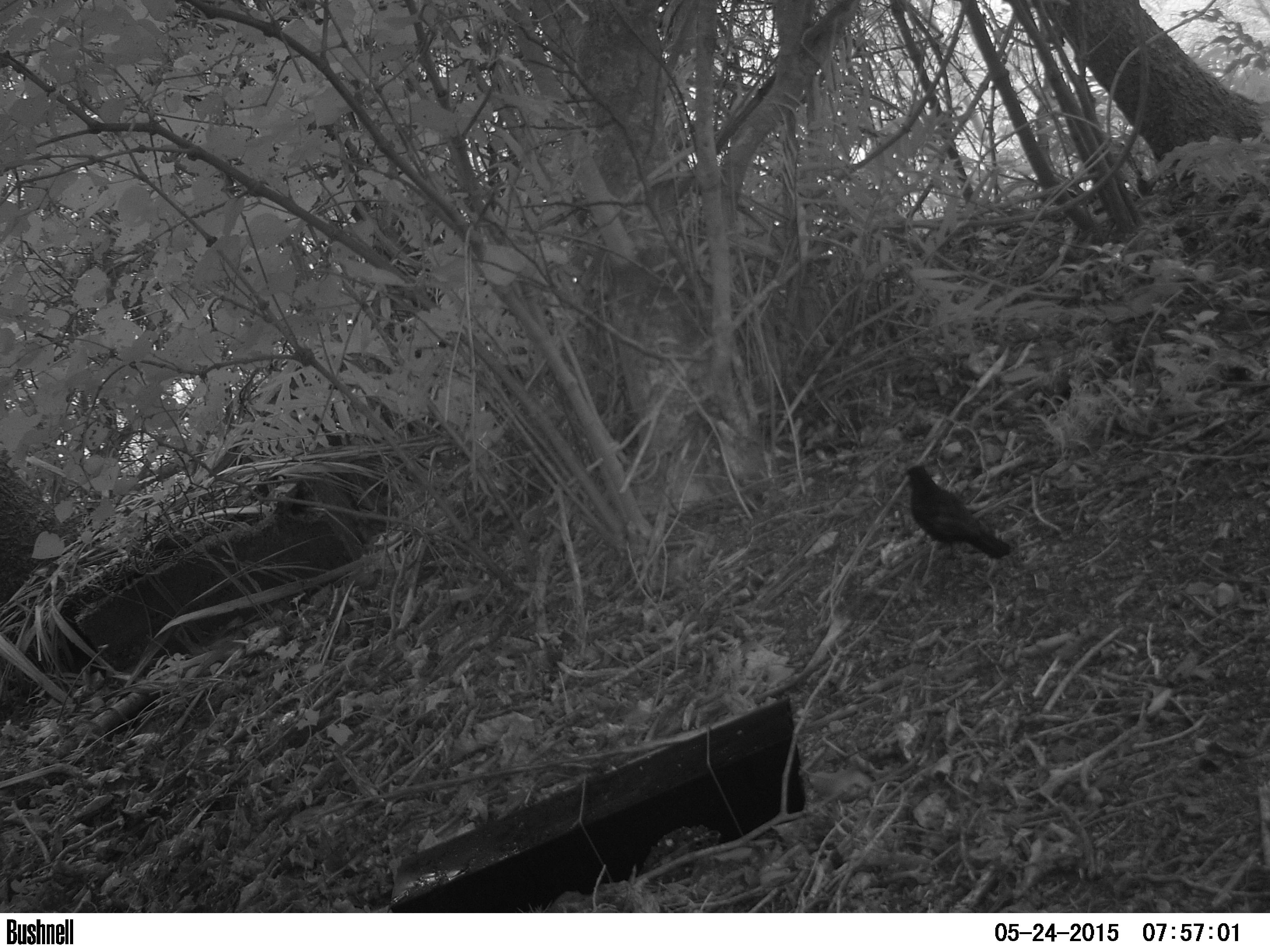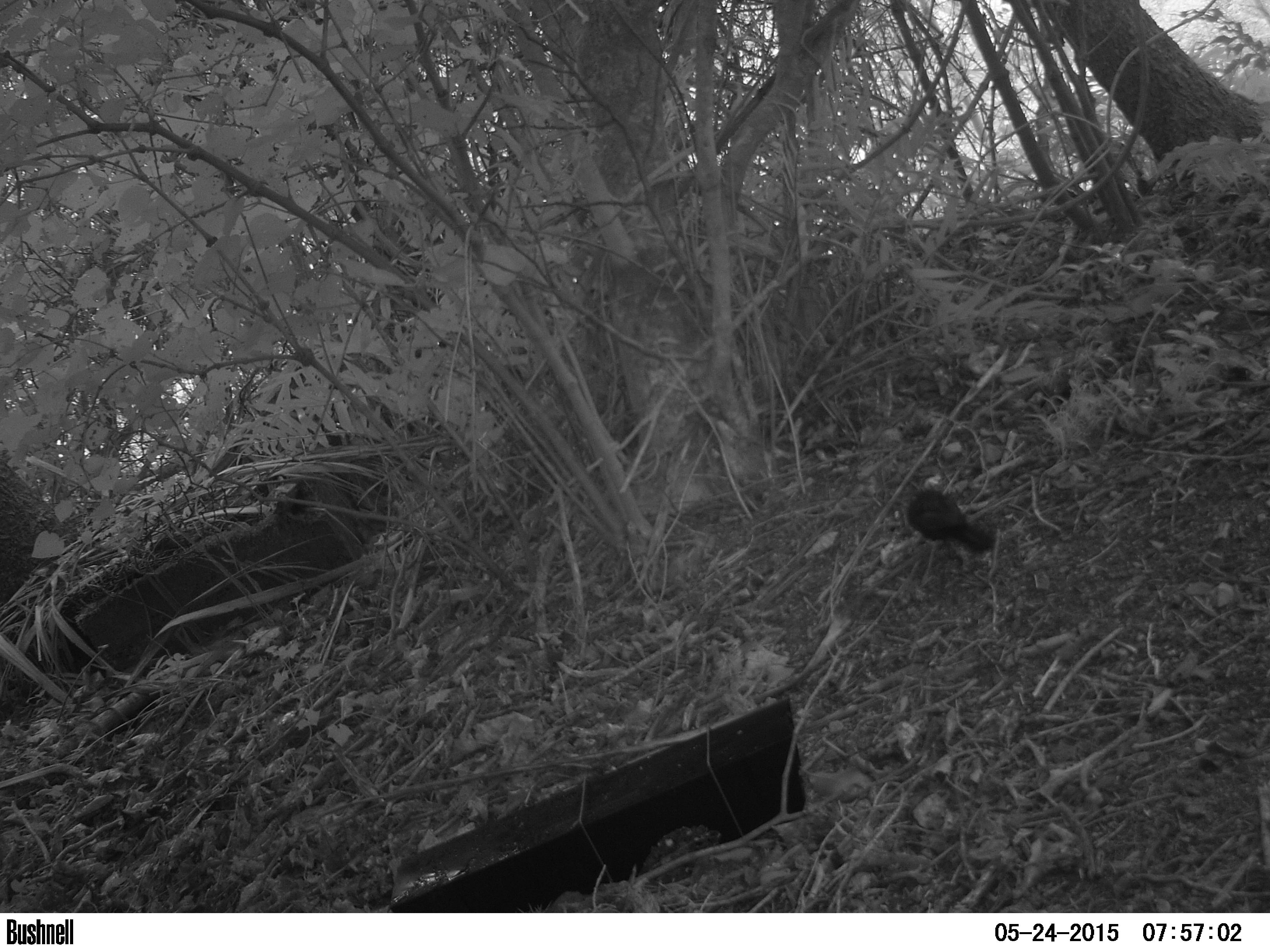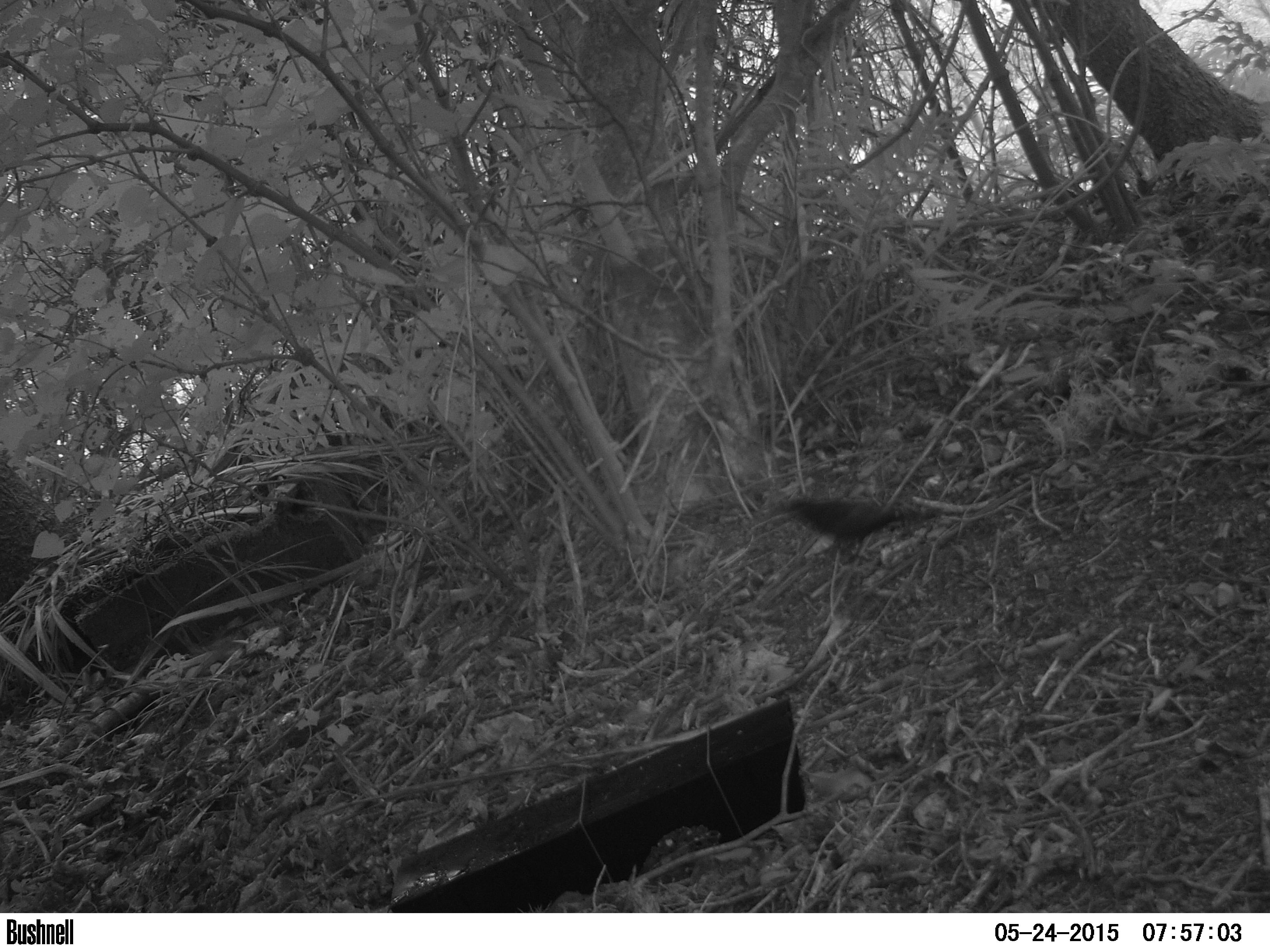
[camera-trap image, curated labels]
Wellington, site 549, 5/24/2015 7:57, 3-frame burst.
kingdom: Animalia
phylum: Chordata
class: Aves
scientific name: Aves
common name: bird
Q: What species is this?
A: Bird (Aves).